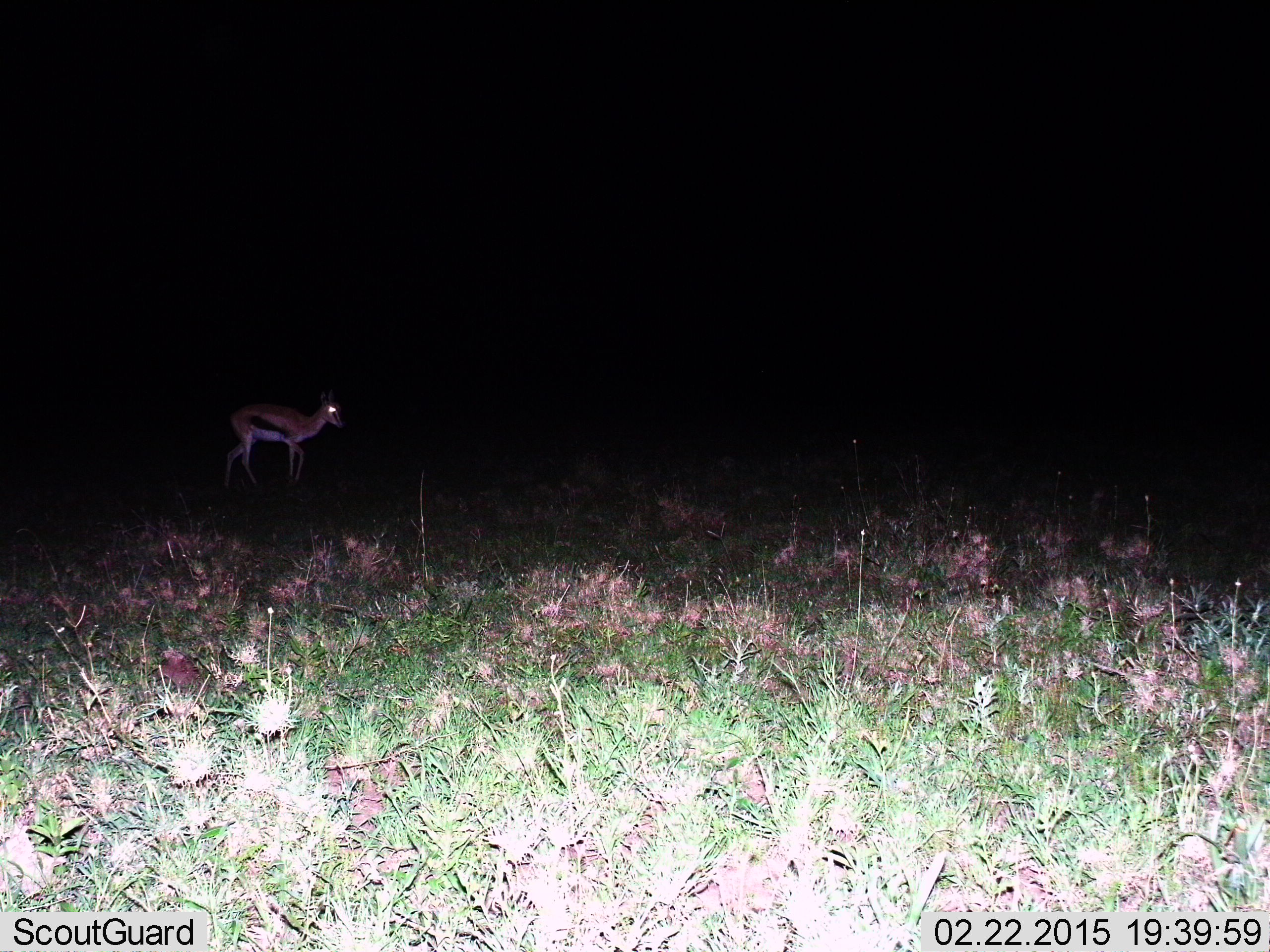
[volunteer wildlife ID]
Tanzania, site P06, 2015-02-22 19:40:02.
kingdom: Animalia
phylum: Chordata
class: Mammalia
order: Artiodactyla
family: Bovidae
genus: Eudorcas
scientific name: Eudorcas thomsonii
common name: thomson's gazelle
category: gazellethomsons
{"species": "gazellethomsons (thomson's gazelle) (Eudorcas thomsonii)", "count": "1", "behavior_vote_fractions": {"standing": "70%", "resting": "0%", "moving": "40%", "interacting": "0%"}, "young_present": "0%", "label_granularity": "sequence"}